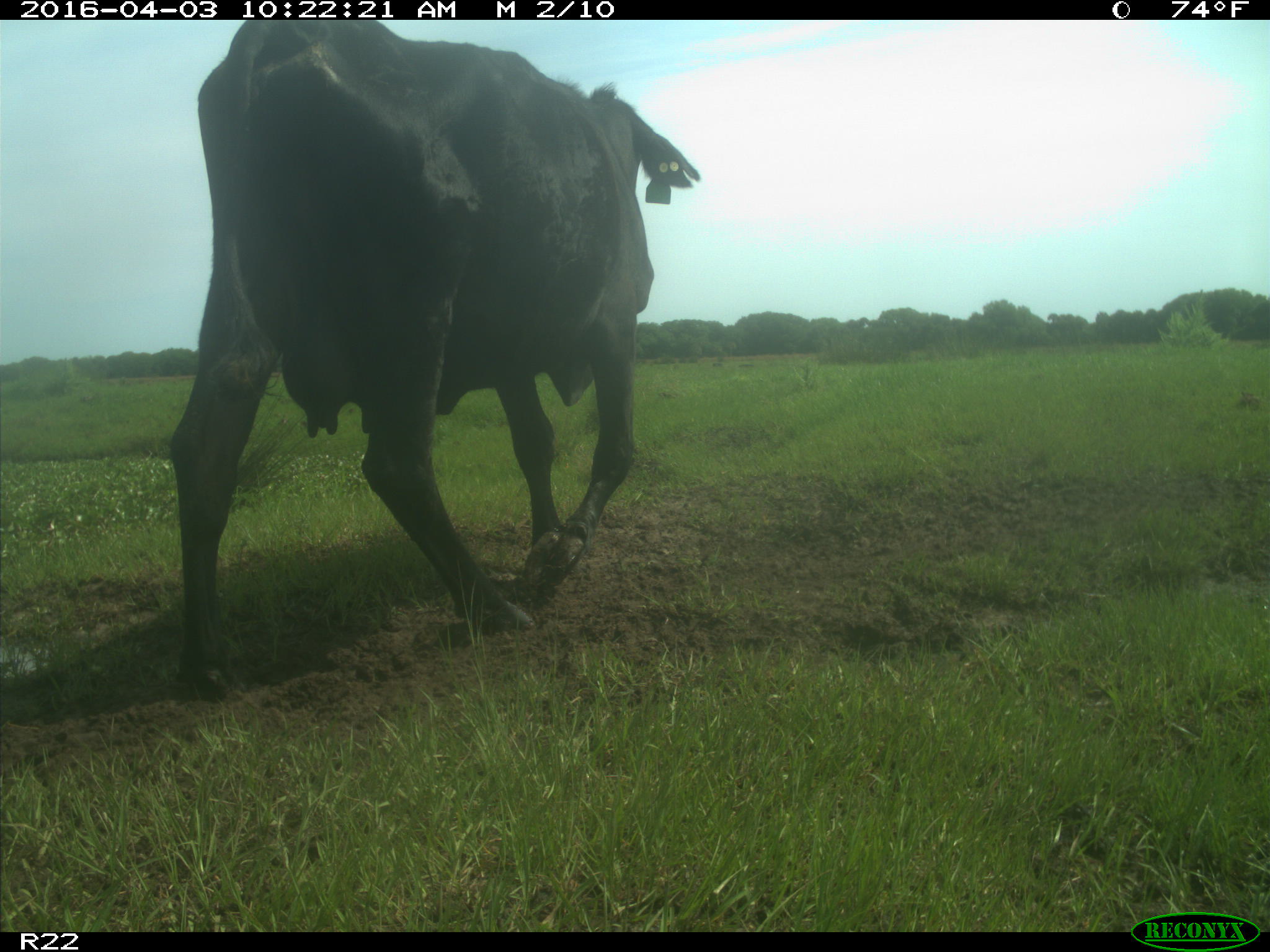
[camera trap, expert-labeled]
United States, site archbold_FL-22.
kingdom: Animalia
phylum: Chordata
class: Mammalia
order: Artiodactyla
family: Bovidae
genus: Bos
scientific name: Bos taurus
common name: domestic cow